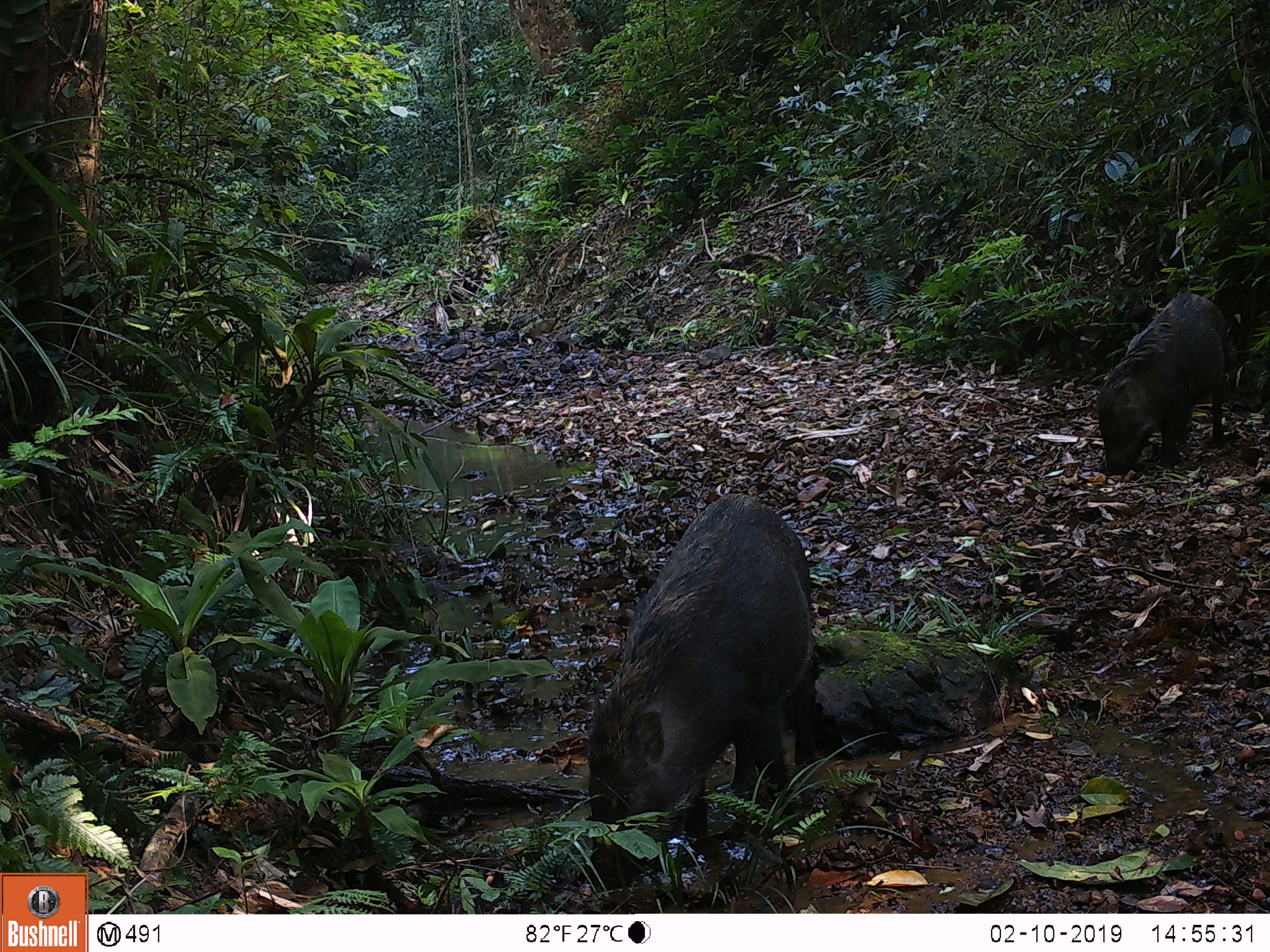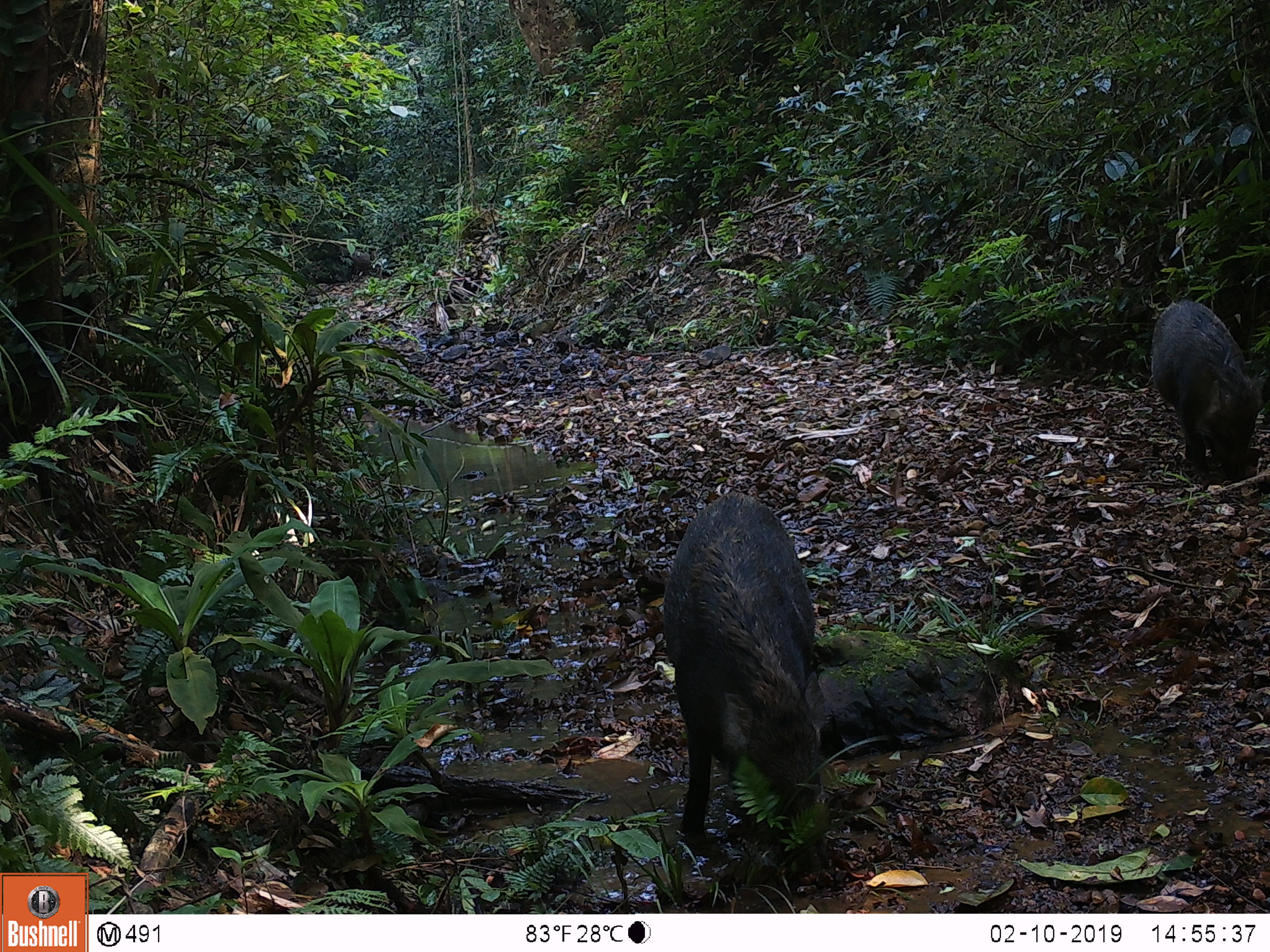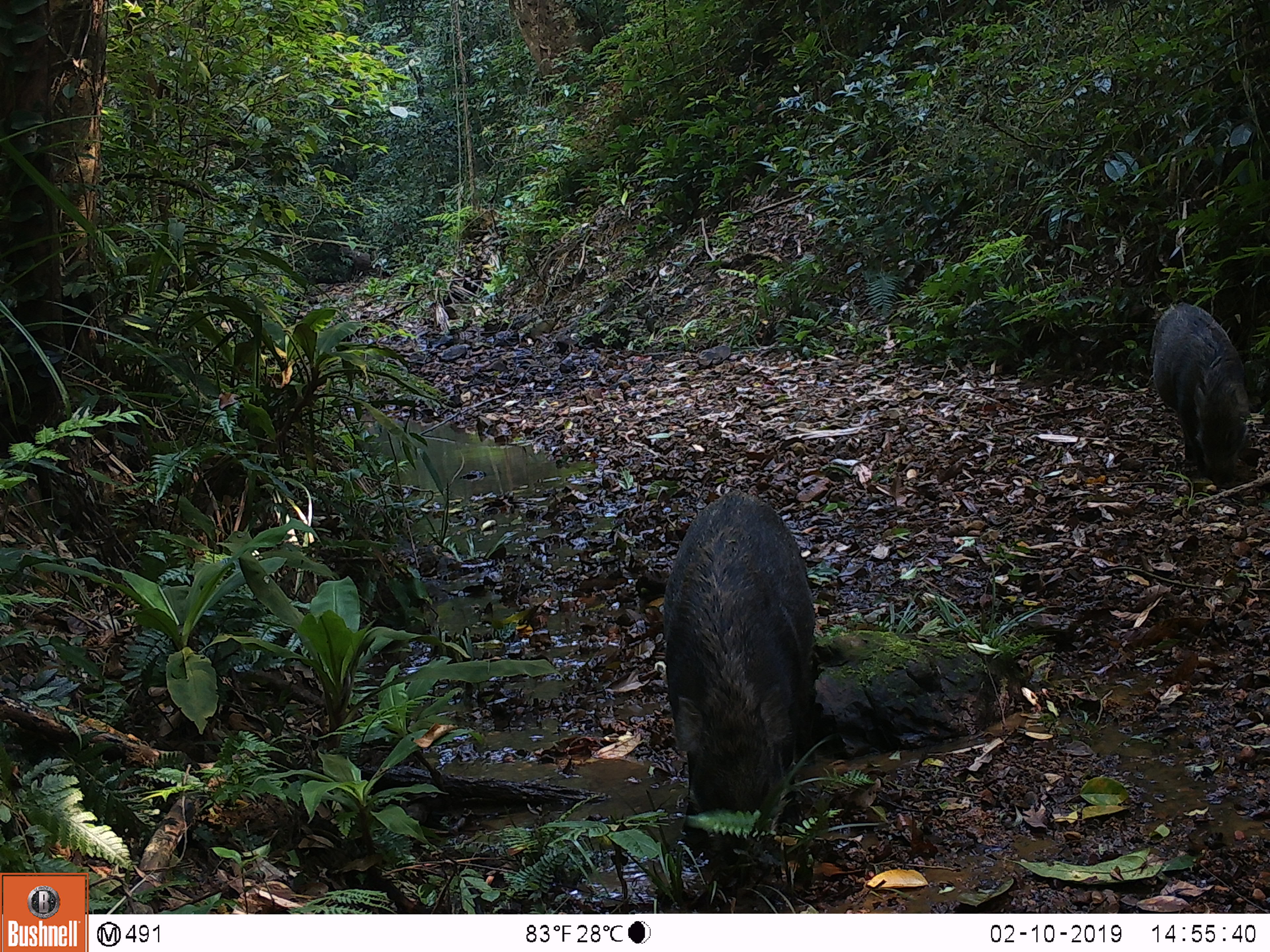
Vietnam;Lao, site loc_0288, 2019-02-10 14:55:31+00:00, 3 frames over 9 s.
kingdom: Animalia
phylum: Chordata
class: Mammalia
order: Artiodactyla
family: Suidae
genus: Sus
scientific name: Sus scrofa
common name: eurasian wild pig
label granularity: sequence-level